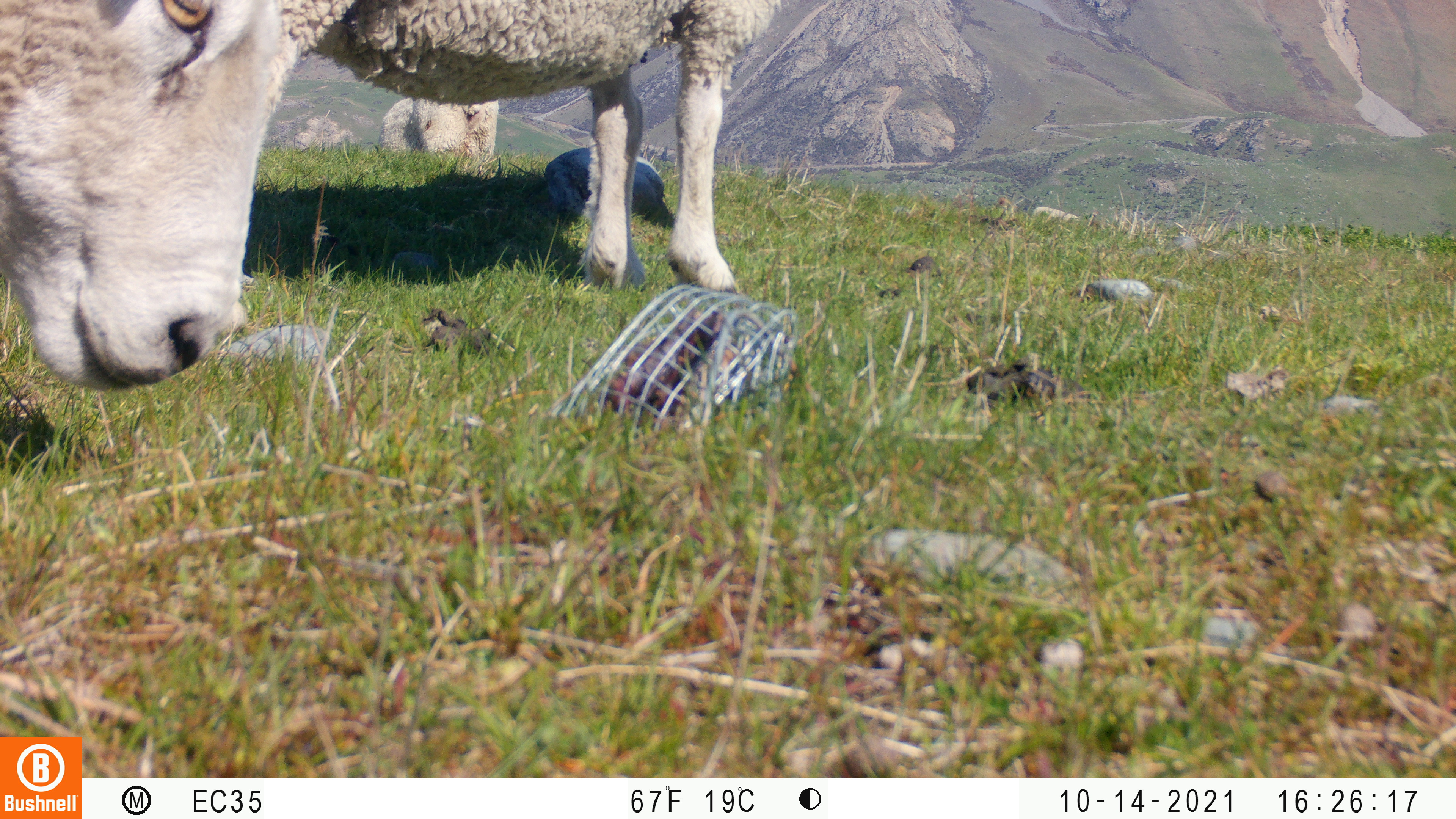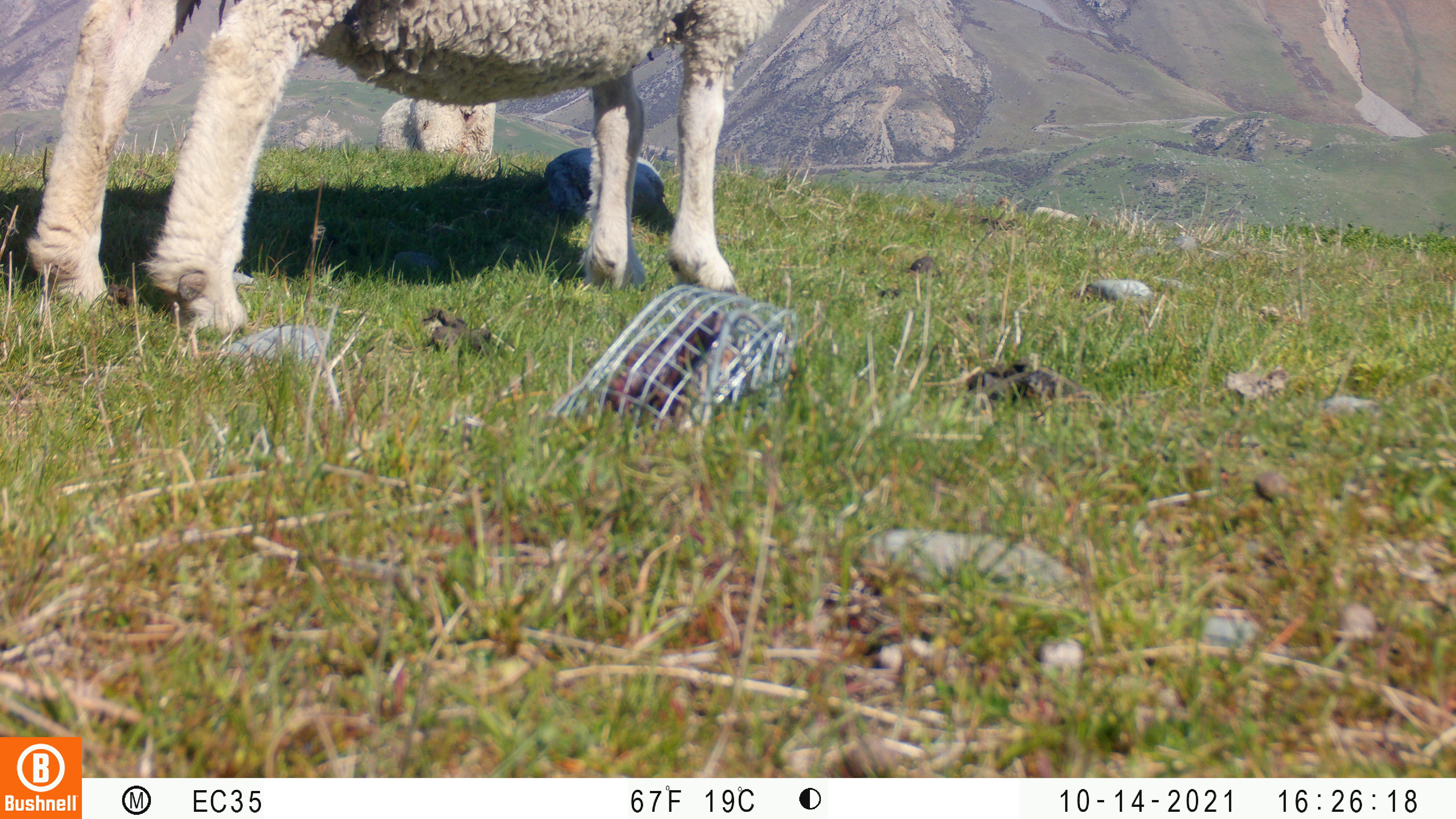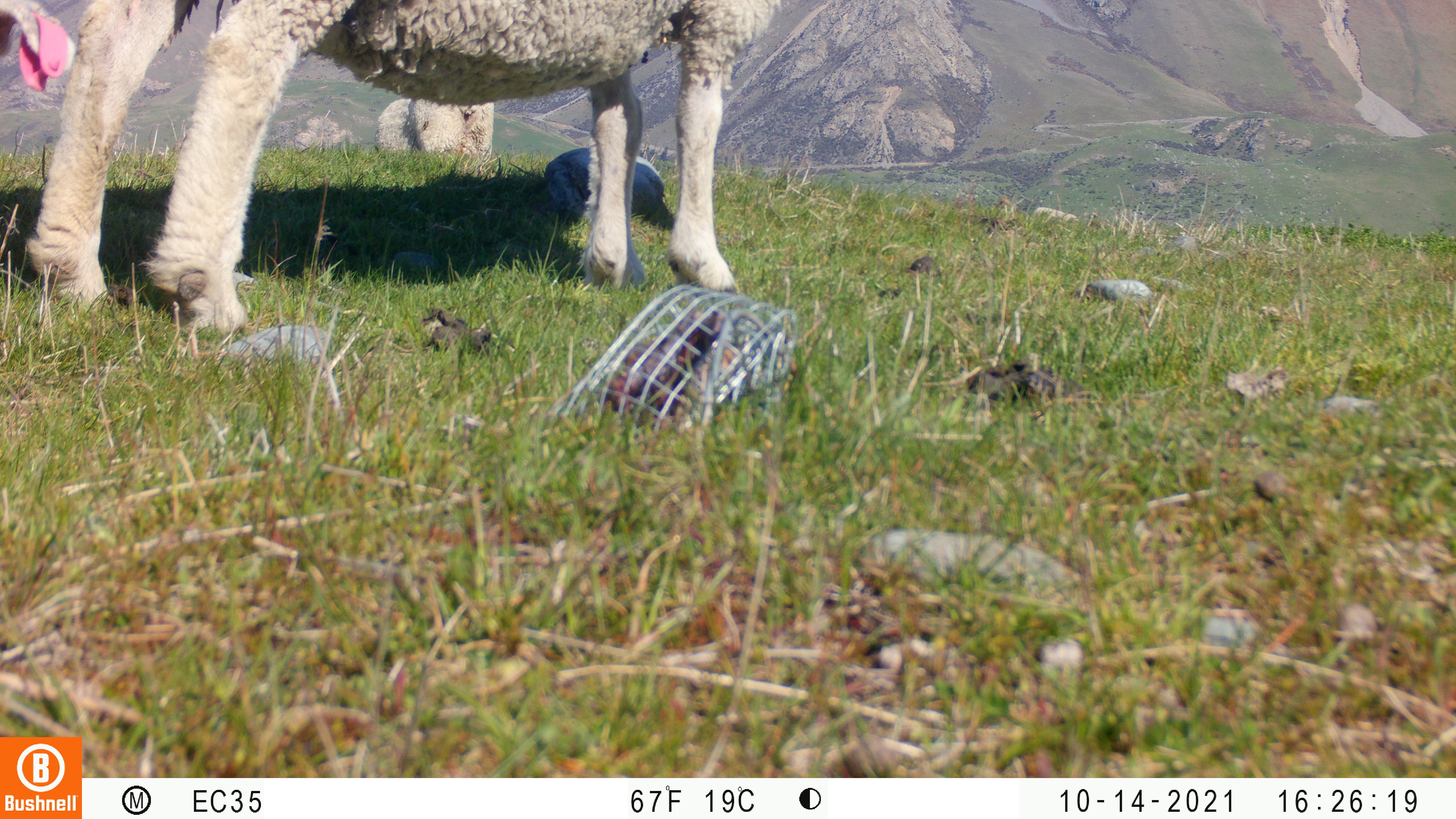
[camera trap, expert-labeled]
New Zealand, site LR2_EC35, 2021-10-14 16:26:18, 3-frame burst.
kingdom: Animalia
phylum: Chordata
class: Mammalia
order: Artiodactyla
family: Bovidae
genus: Bos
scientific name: Bos taurus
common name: domestic cow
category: cow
Cow (domestic cow) (Bos taurus).